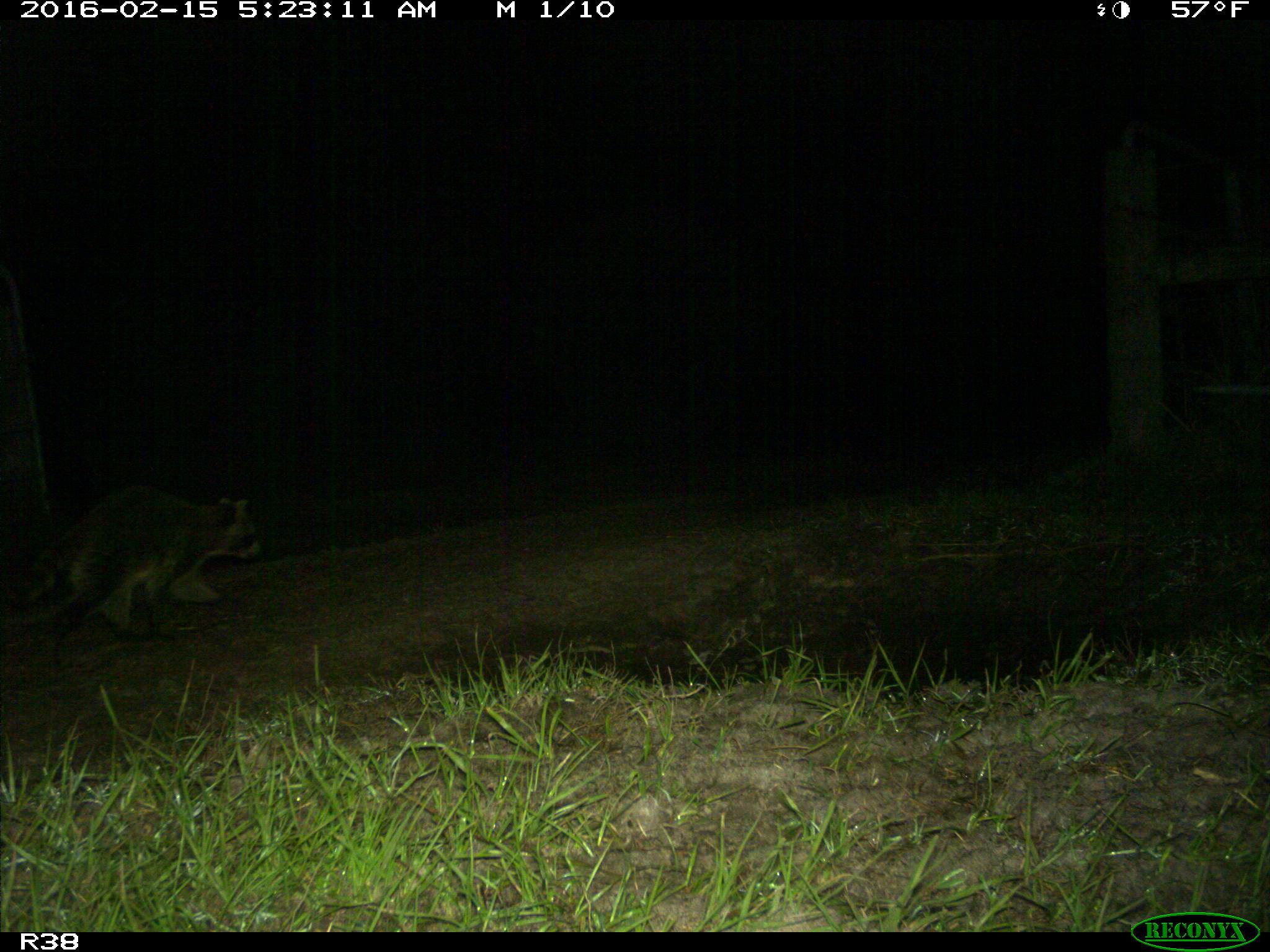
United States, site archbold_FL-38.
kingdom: Animalia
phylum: Chordata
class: Mammalia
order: Carnivora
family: Procyonidae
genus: Procyon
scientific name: Procyon lotor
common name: common raccoon